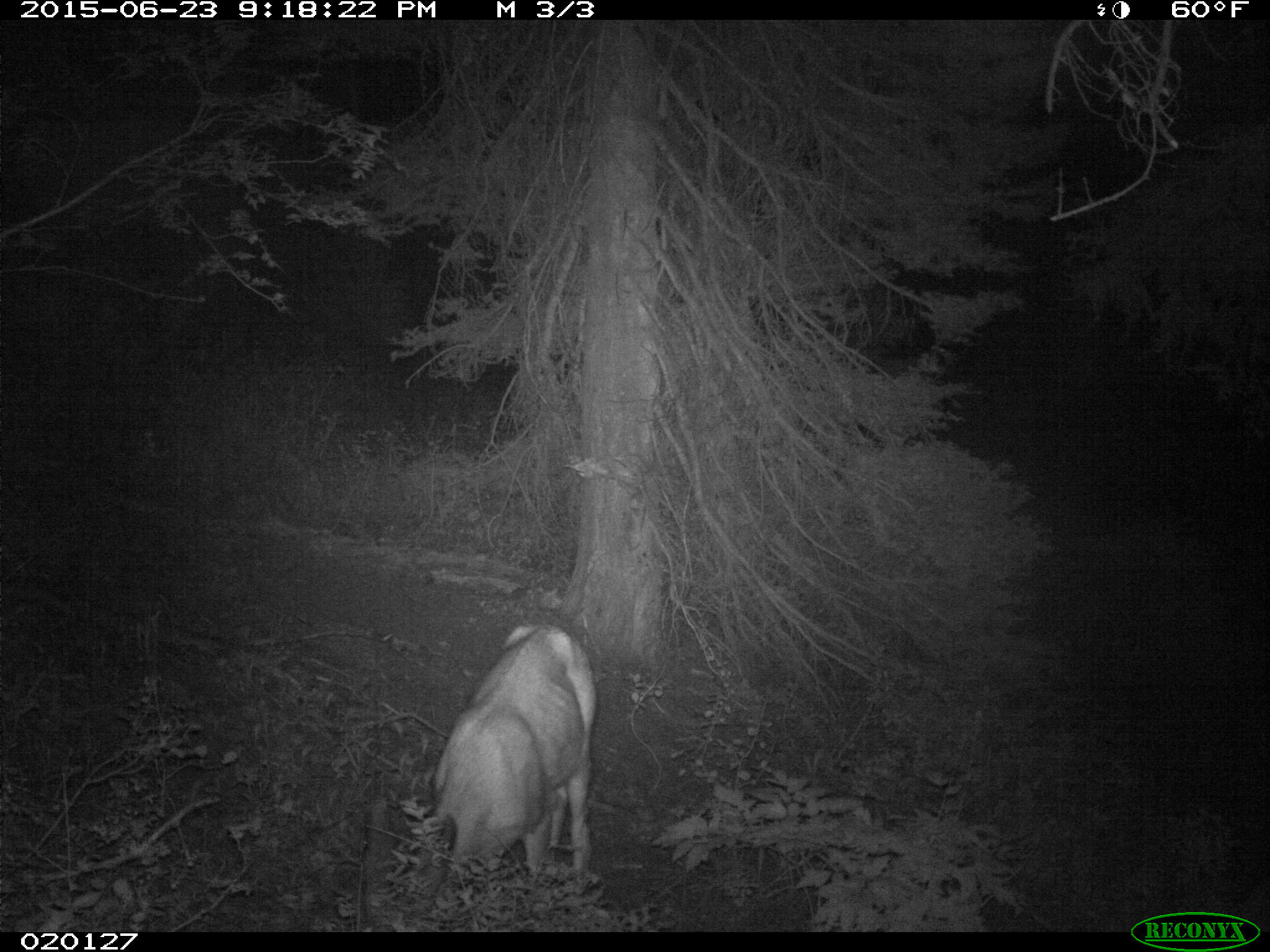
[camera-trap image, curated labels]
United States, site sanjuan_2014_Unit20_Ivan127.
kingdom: Animalia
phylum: Chordata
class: Mammalia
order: Artiodactyla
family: Cervidae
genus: Odocoileus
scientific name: Odocoileus hemionus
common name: mule deer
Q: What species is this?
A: Odocoileus hemionus (mule deer).